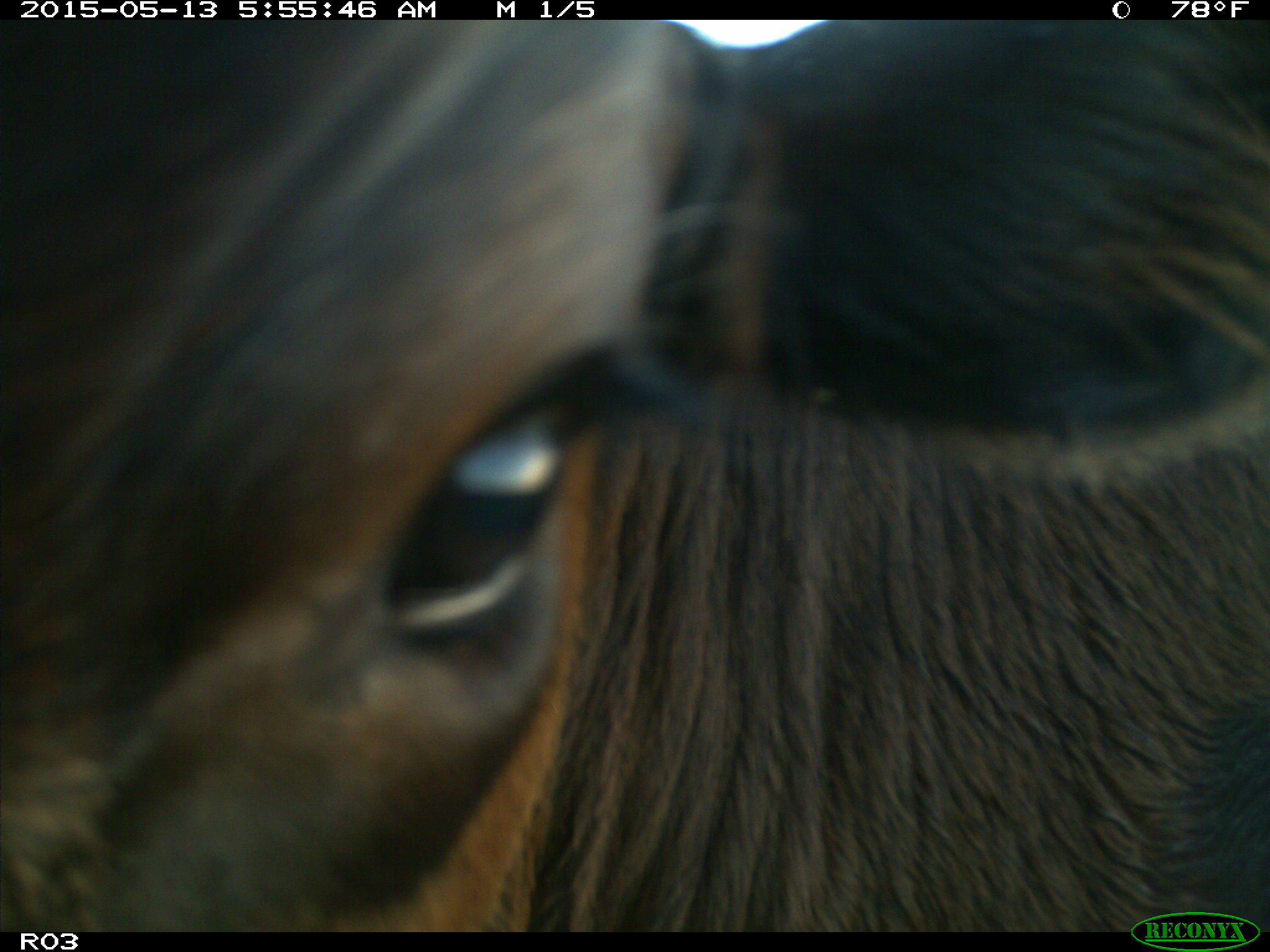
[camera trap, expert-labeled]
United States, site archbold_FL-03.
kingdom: Animalia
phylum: Chordata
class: Mammalia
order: Artiodactyla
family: Bovidae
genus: Bos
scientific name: Bos taurus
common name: domestic cow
Bos taurus (domestic cow).